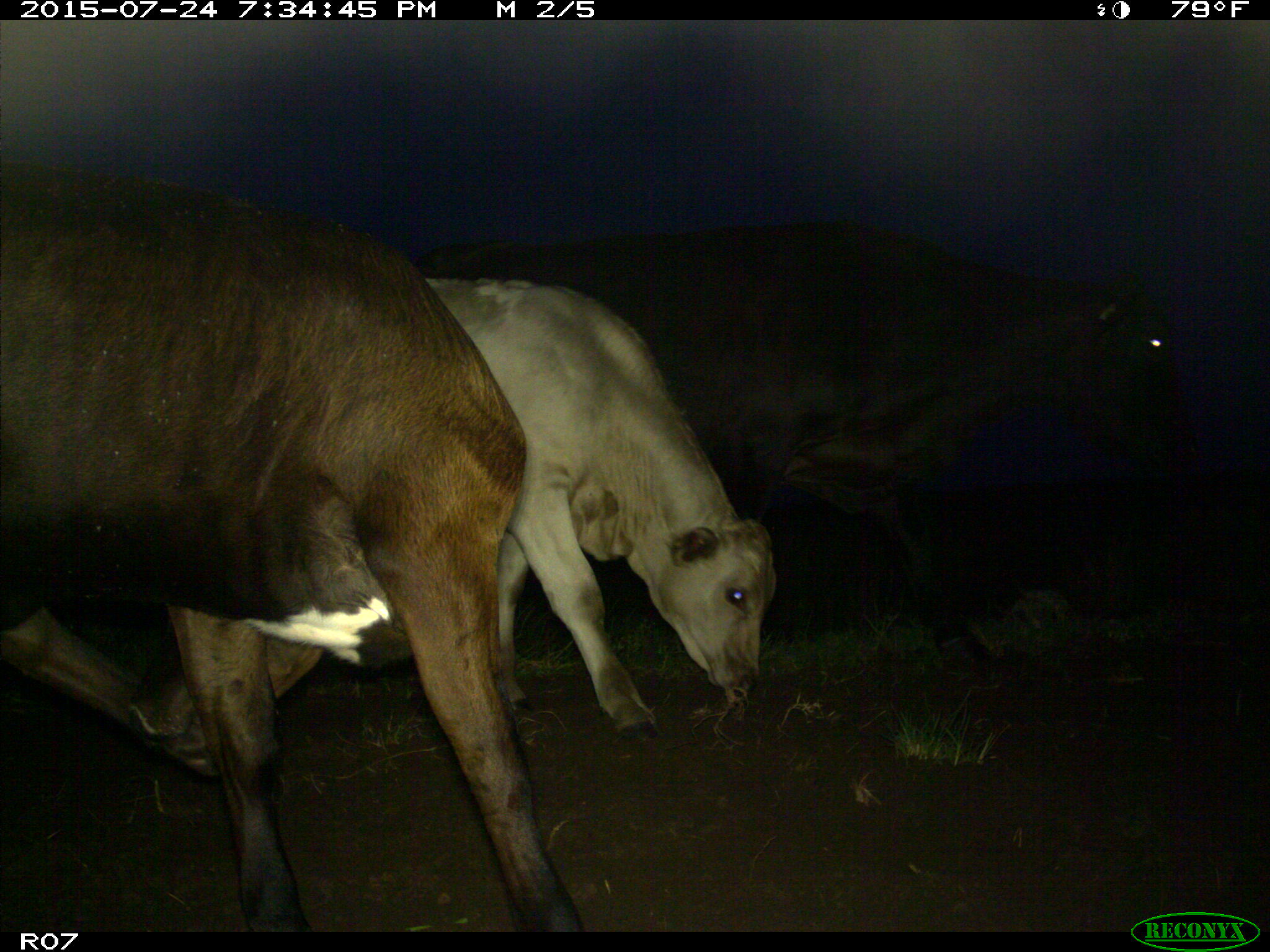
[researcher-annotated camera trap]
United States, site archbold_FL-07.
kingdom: Animalia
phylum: Chordata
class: Mammalia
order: Artiodactyla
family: Bovidae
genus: Bos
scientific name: Bos taurus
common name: domestic cow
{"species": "Bos taurus (domestic cow)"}